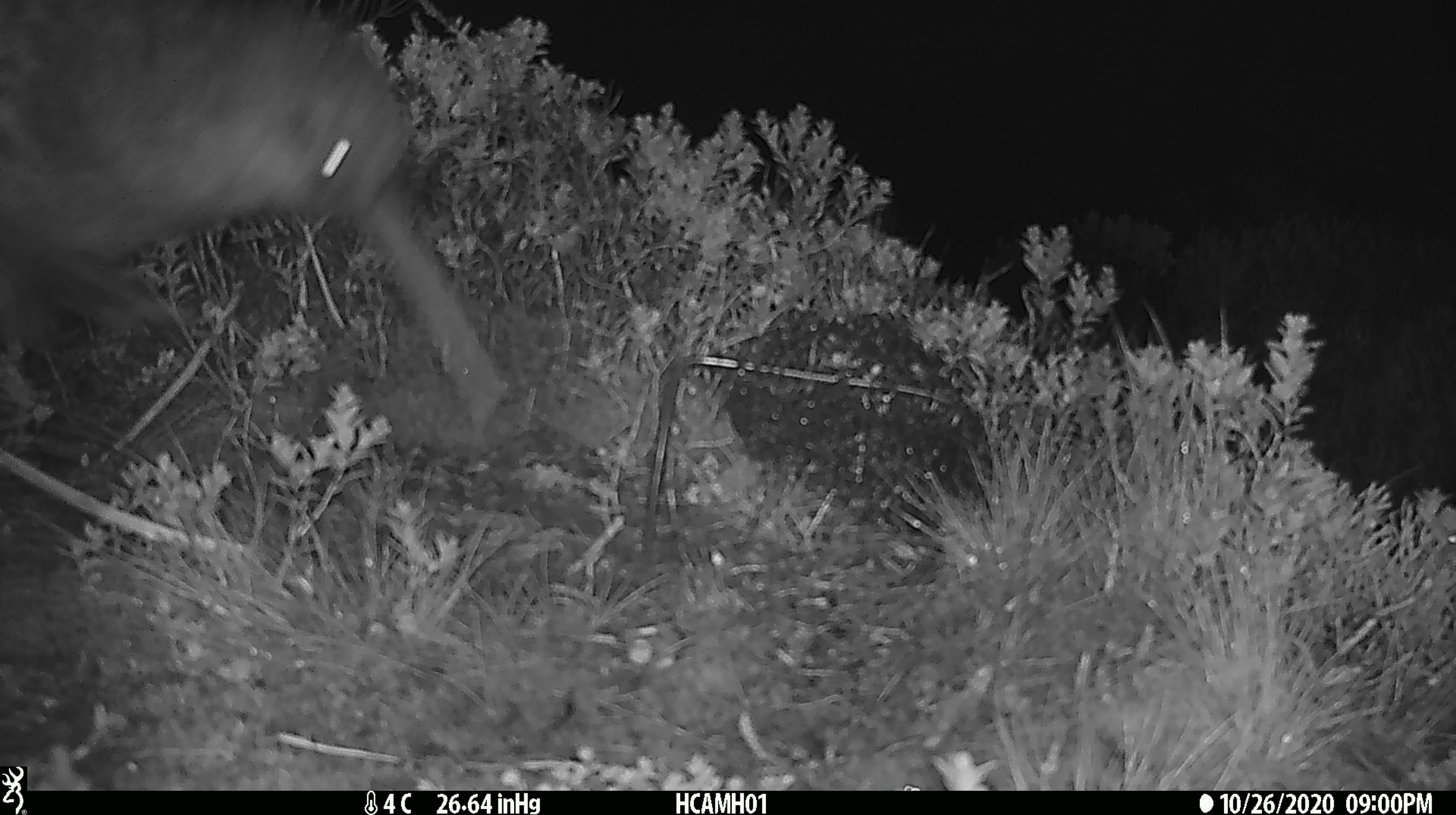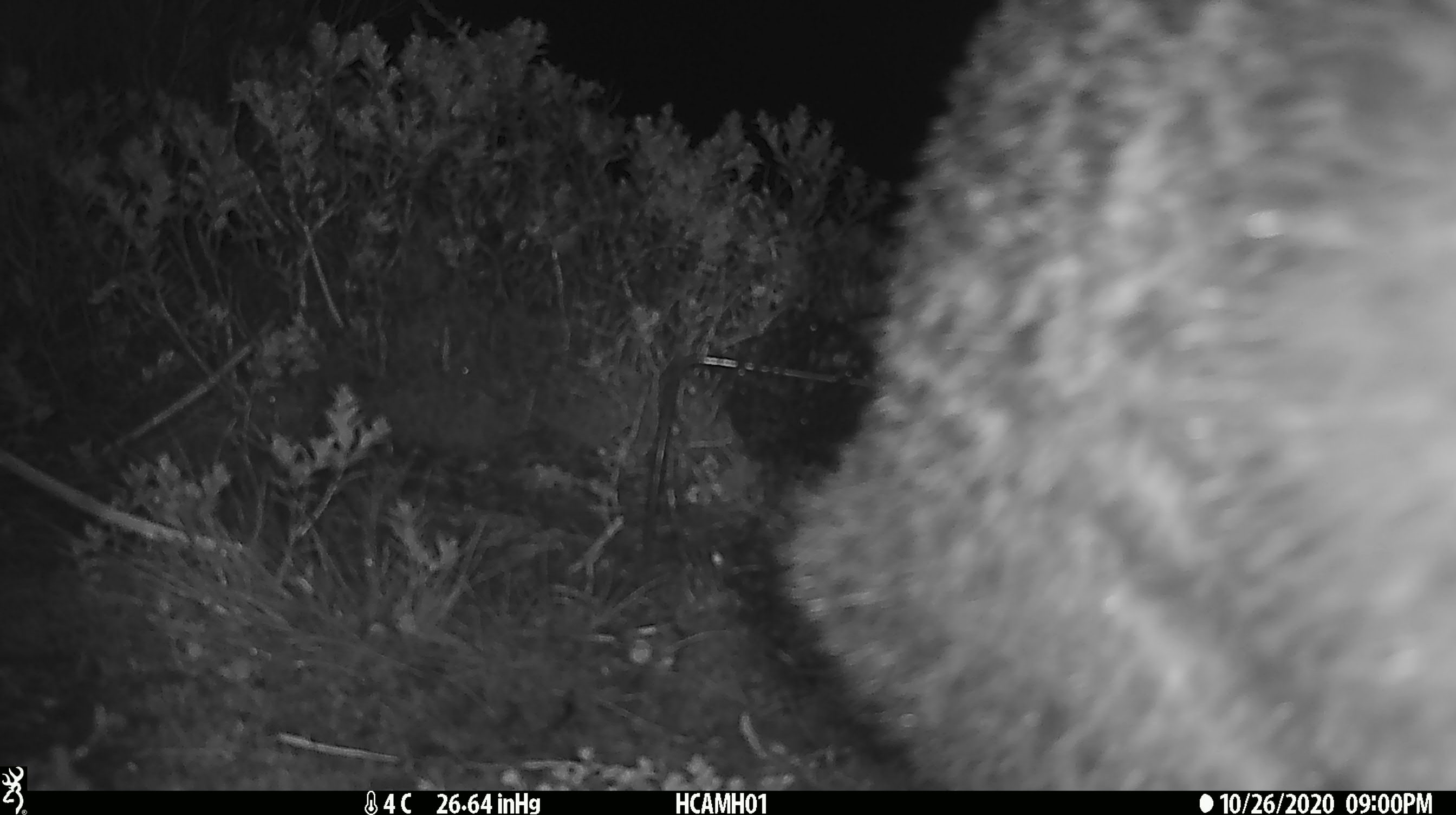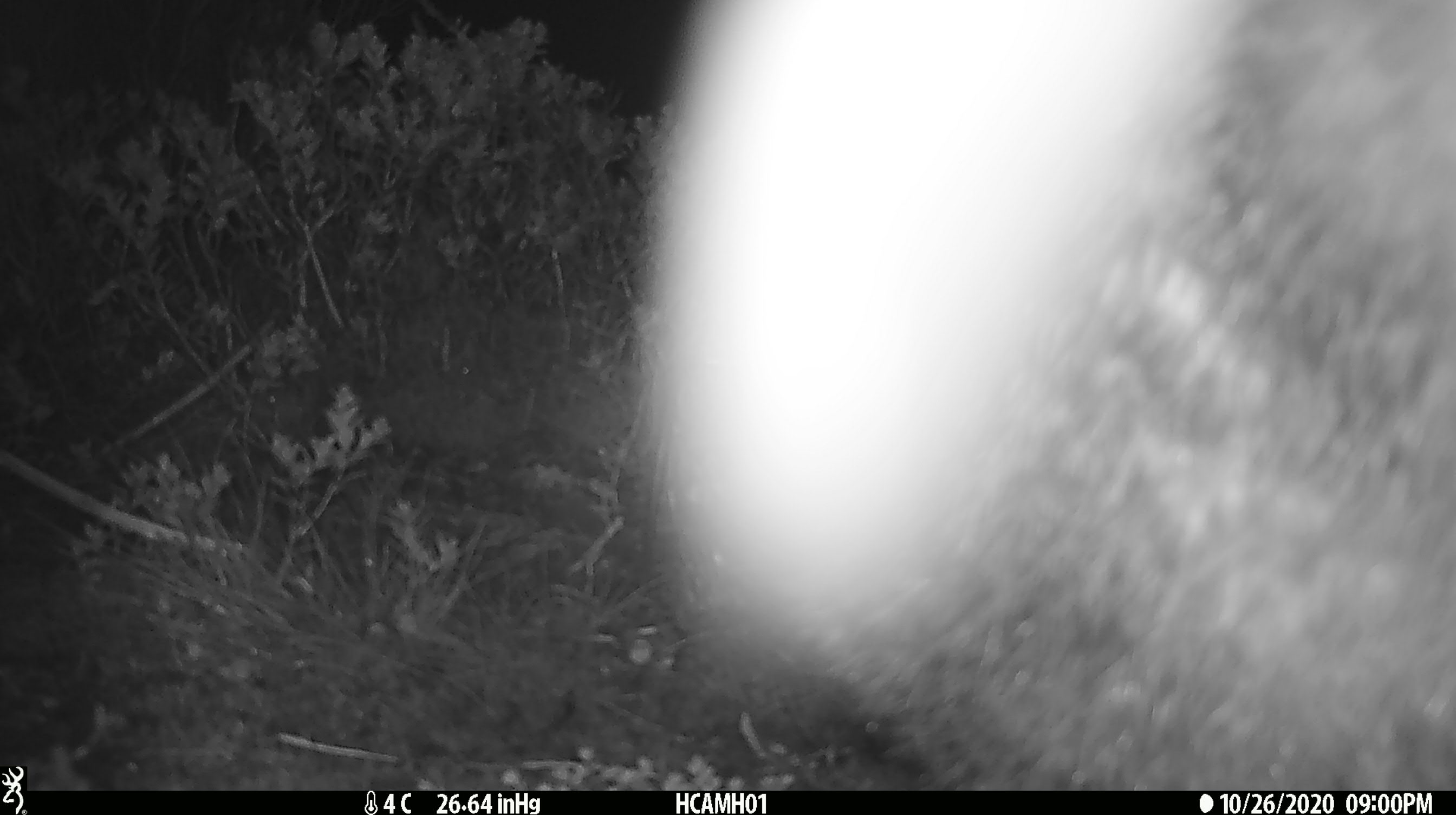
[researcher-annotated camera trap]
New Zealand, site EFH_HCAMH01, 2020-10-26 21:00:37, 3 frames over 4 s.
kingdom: Animalia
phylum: Chordata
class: Aves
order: Apterygiformes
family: Apterygidae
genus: Apteryx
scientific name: Apteryx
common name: kiwi